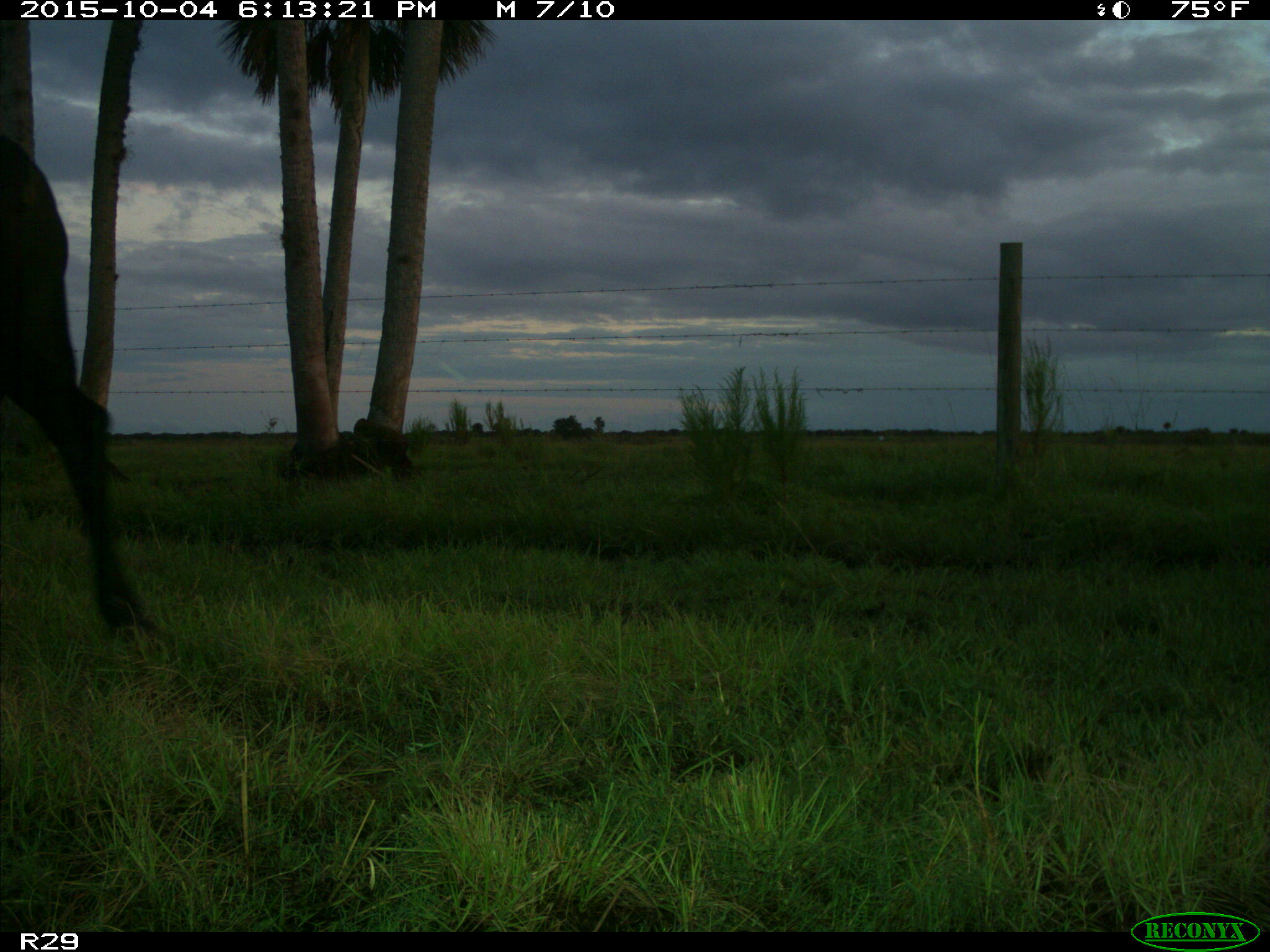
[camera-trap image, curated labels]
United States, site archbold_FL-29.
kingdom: Animalia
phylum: Chordata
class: Mammalia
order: Artiodactyla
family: Bovidae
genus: Bos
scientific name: Bos taurus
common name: domestic cow